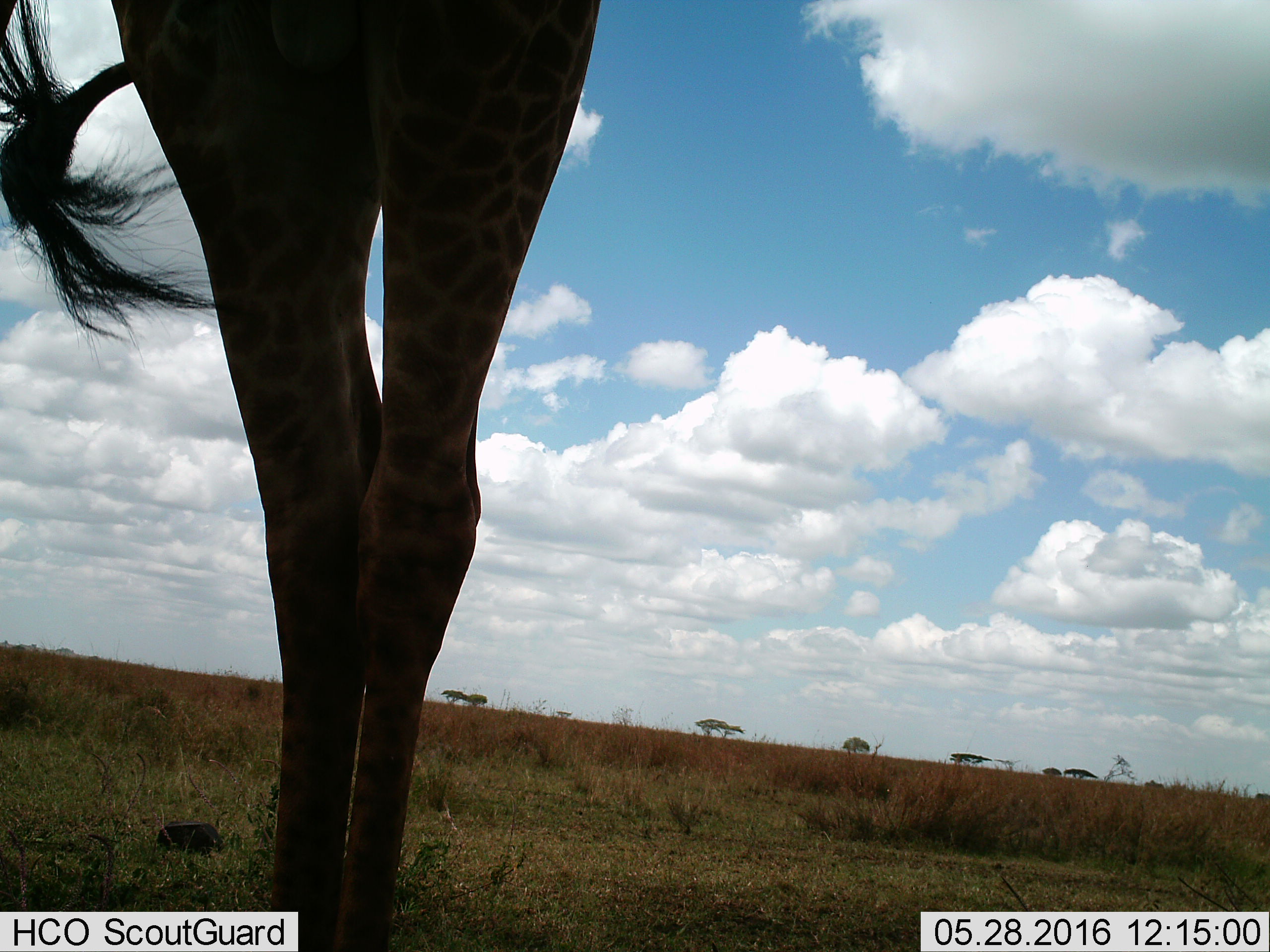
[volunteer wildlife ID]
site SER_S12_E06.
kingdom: Animalia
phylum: Chordata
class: Mammalia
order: Artiodactyla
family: Giraffidae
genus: Giraffa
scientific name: Giraffa camelopardalis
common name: giraffe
Giraffe (Giraffa camelopardalis), count 1. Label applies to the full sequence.